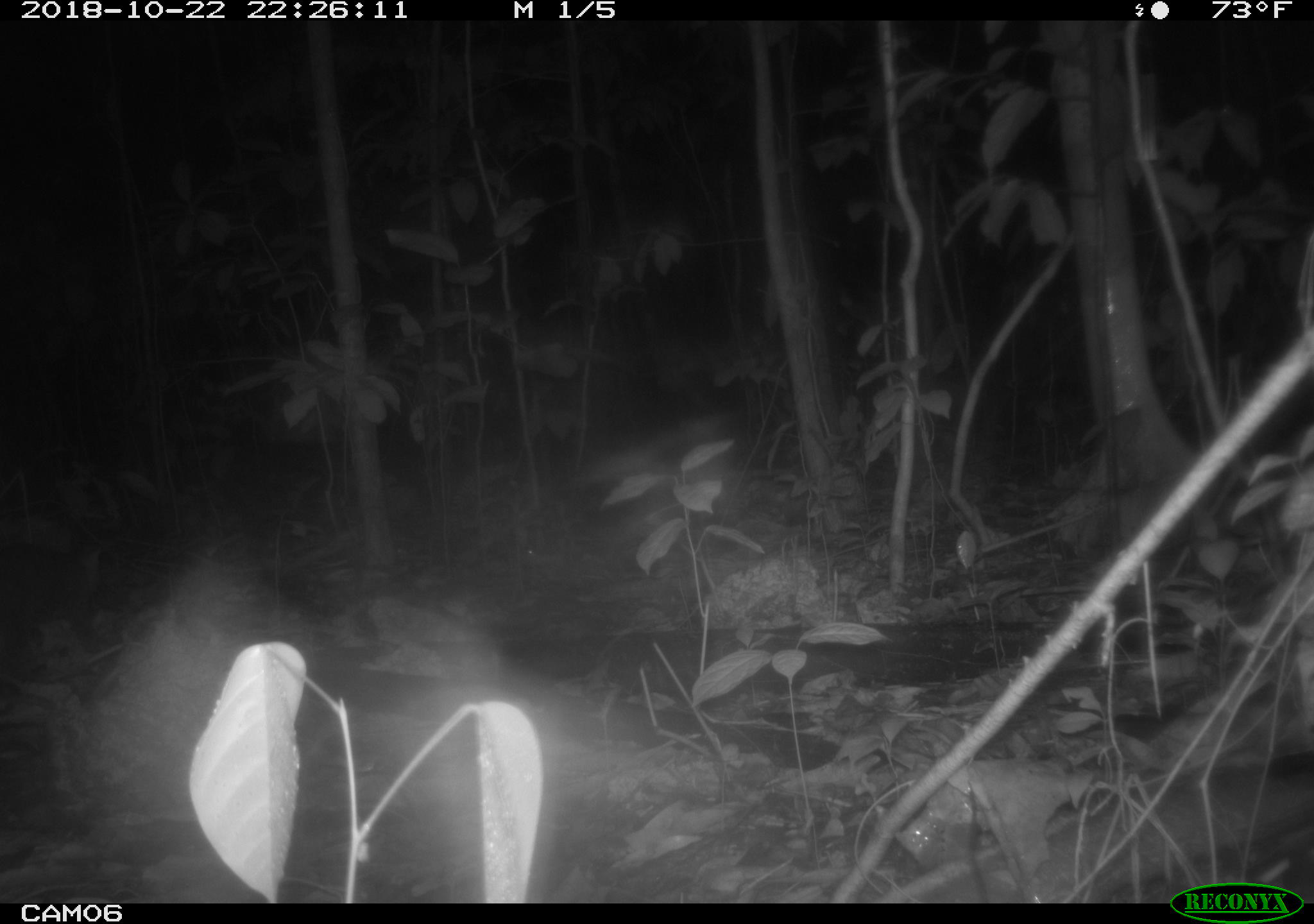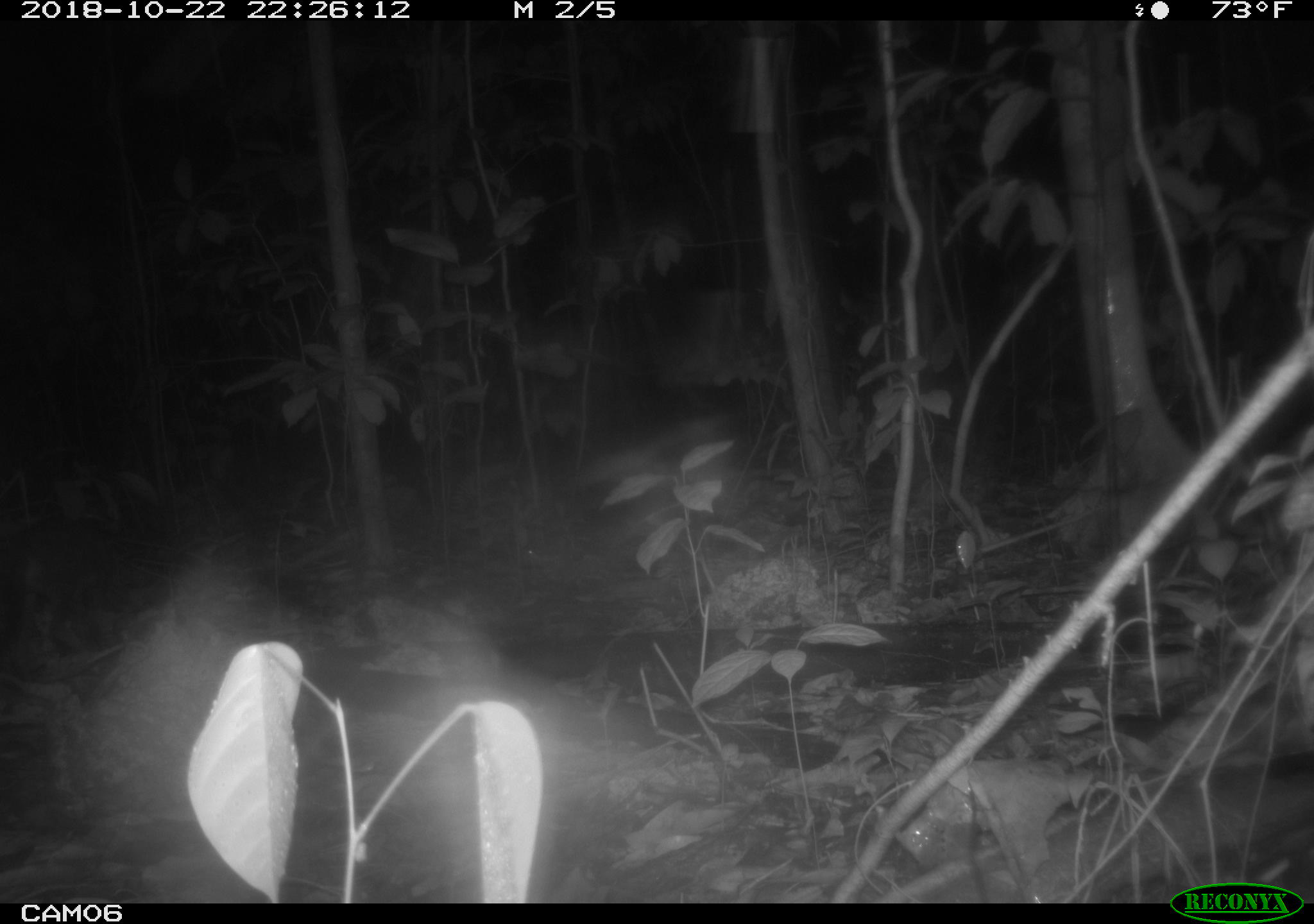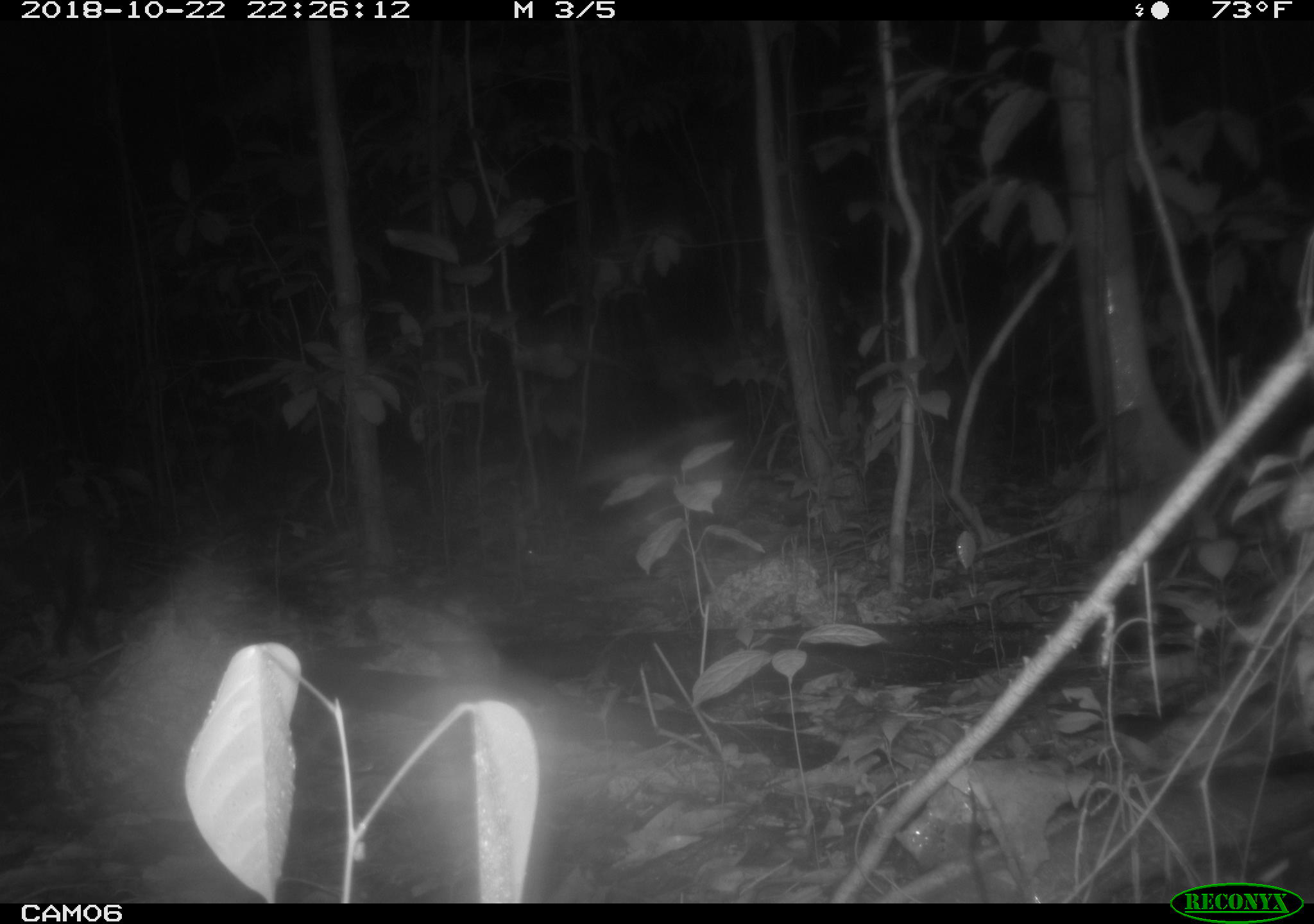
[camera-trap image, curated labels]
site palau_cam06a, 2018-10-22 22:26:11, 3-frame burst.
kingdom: Animalia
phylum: Chordata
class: Mammalia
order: Carnivora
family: Felidae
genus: Felis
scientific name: Felis catus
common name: cat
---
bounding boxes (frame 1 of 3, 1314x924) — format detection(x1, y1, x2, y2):
cat: detection(0, 533, 121, 672)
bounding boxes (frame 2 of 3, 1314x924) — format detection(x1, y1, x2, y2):
cat: detection(0, 513, 132, 653)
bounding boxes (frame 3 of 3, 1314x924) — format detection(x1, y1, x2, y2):
cat: detection(3, 509, 114, 659)